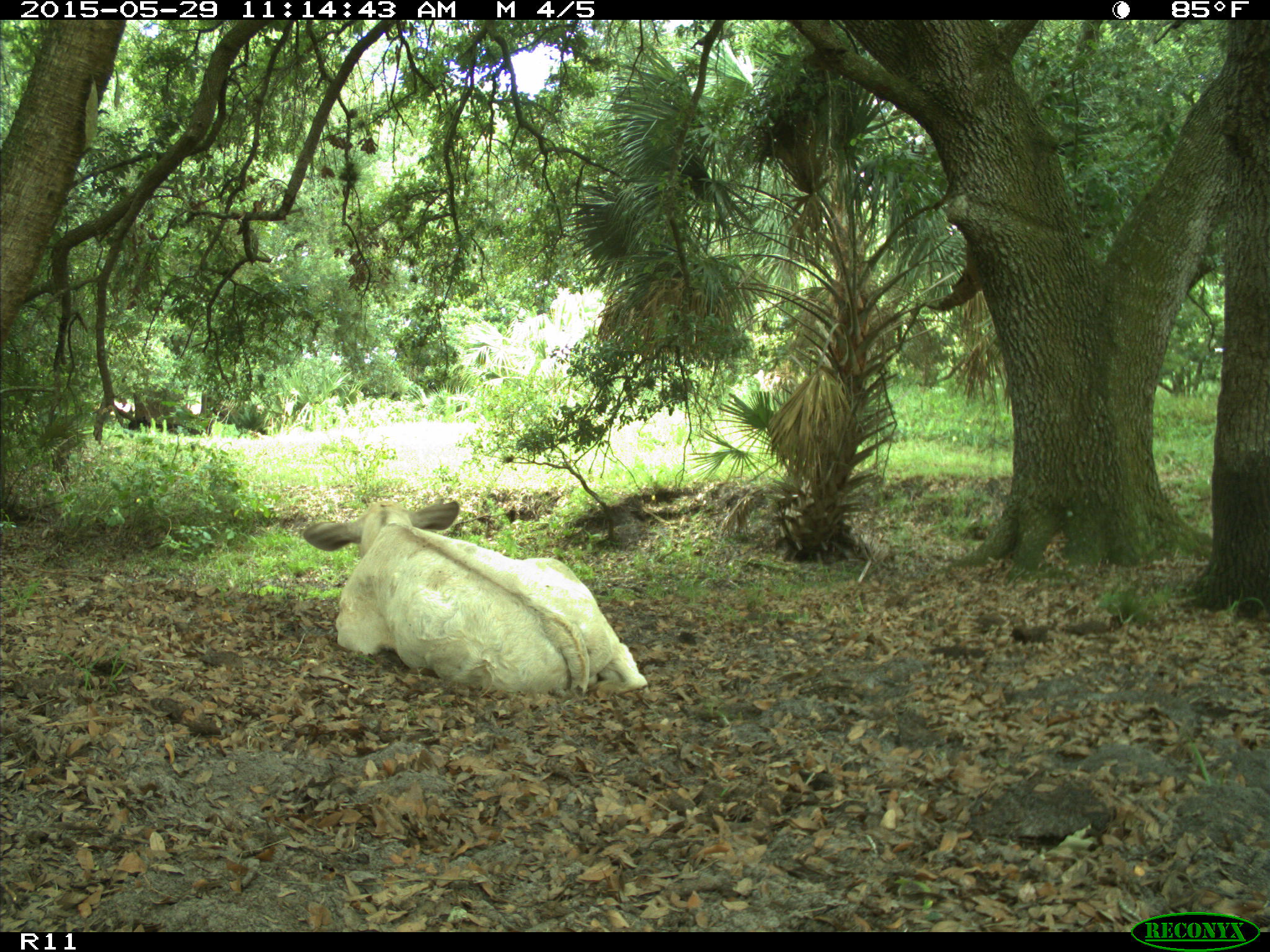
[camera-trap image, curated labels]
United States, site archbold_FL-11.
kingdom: Animalia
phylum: Chordata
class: Mammalia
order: Artiodactyla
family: Bovidae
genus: Bos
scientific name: Bos taurus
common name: domestic cow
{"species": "Bos taurus (domestic cow)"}